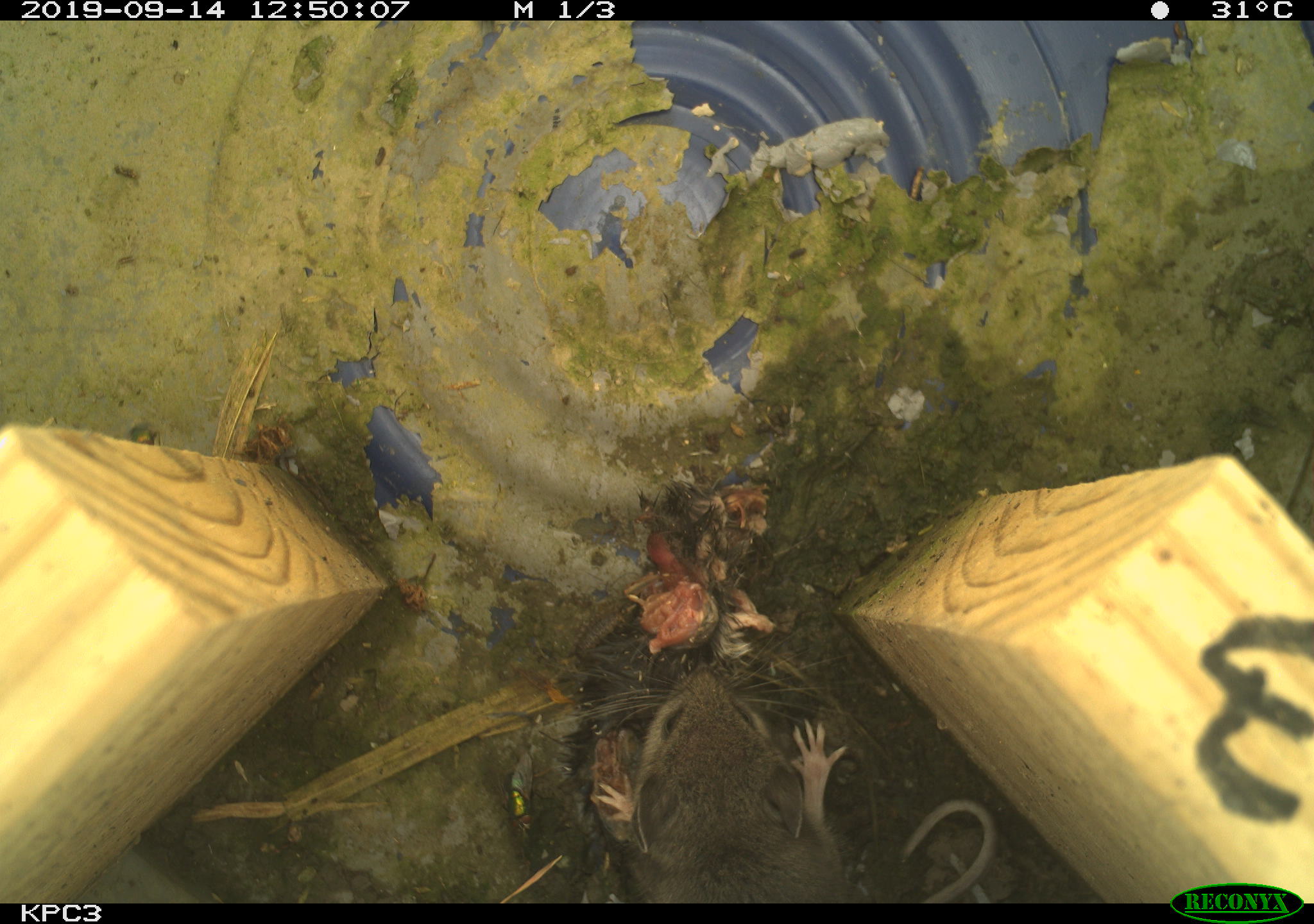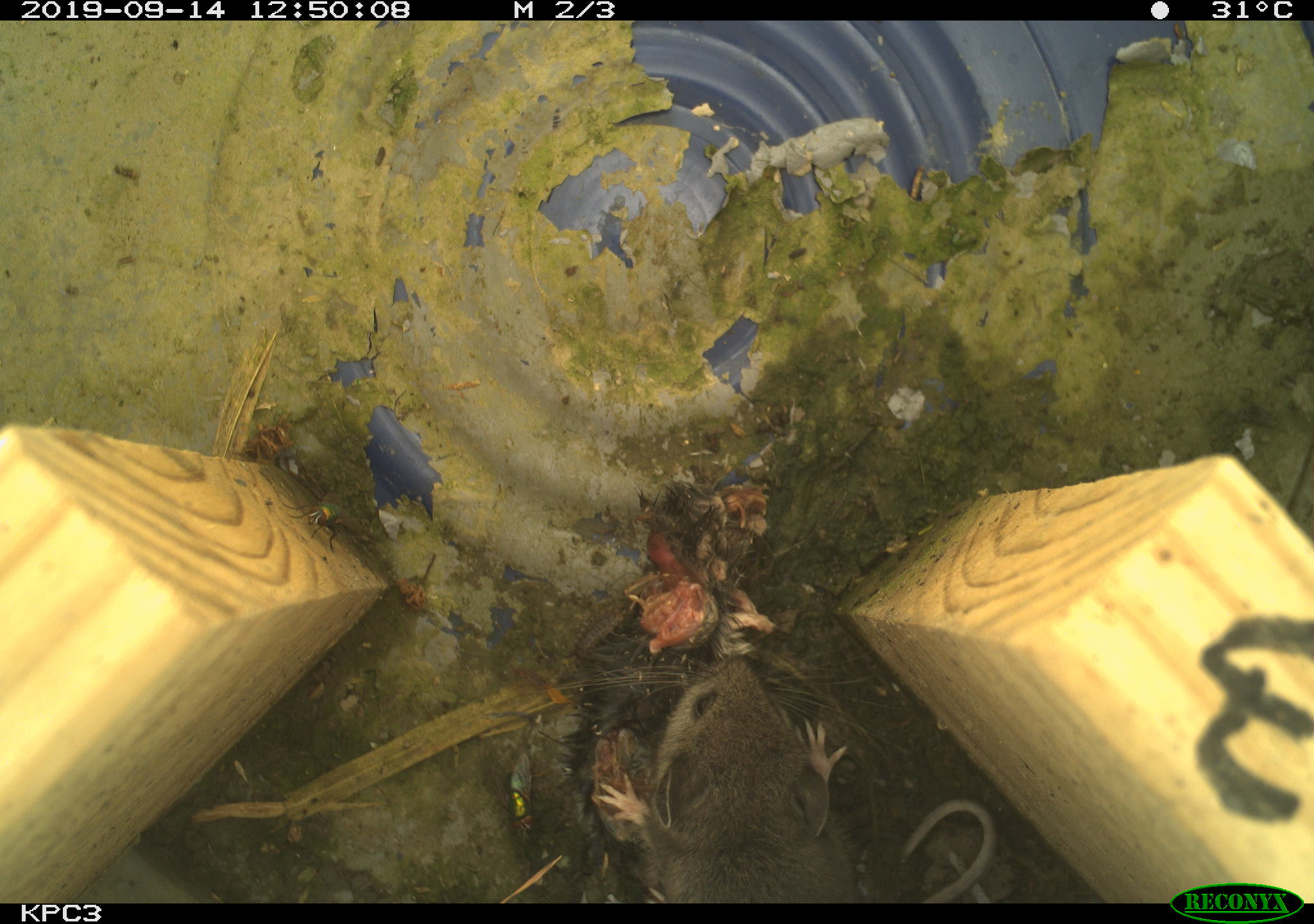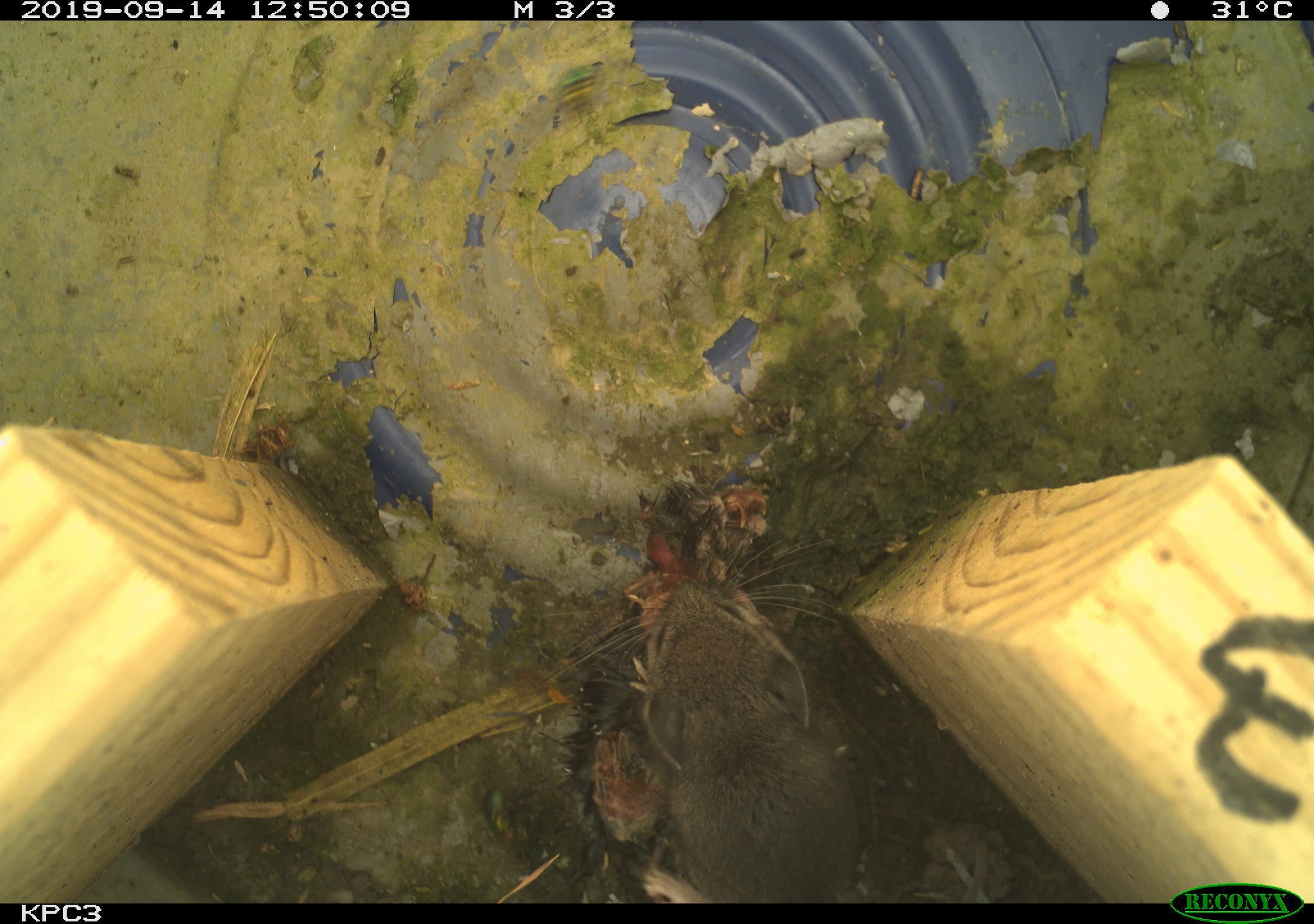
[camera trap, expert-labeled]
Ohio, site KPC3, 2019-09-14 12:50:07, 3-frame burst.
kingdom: Animalia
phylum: Chordata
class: Mammalia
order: Rodentia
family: Cricetidae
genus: Peromyscus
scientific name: Peromyscus leucopus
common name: white-footed mouse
White-footed mouse (Peromyscus leucopus).